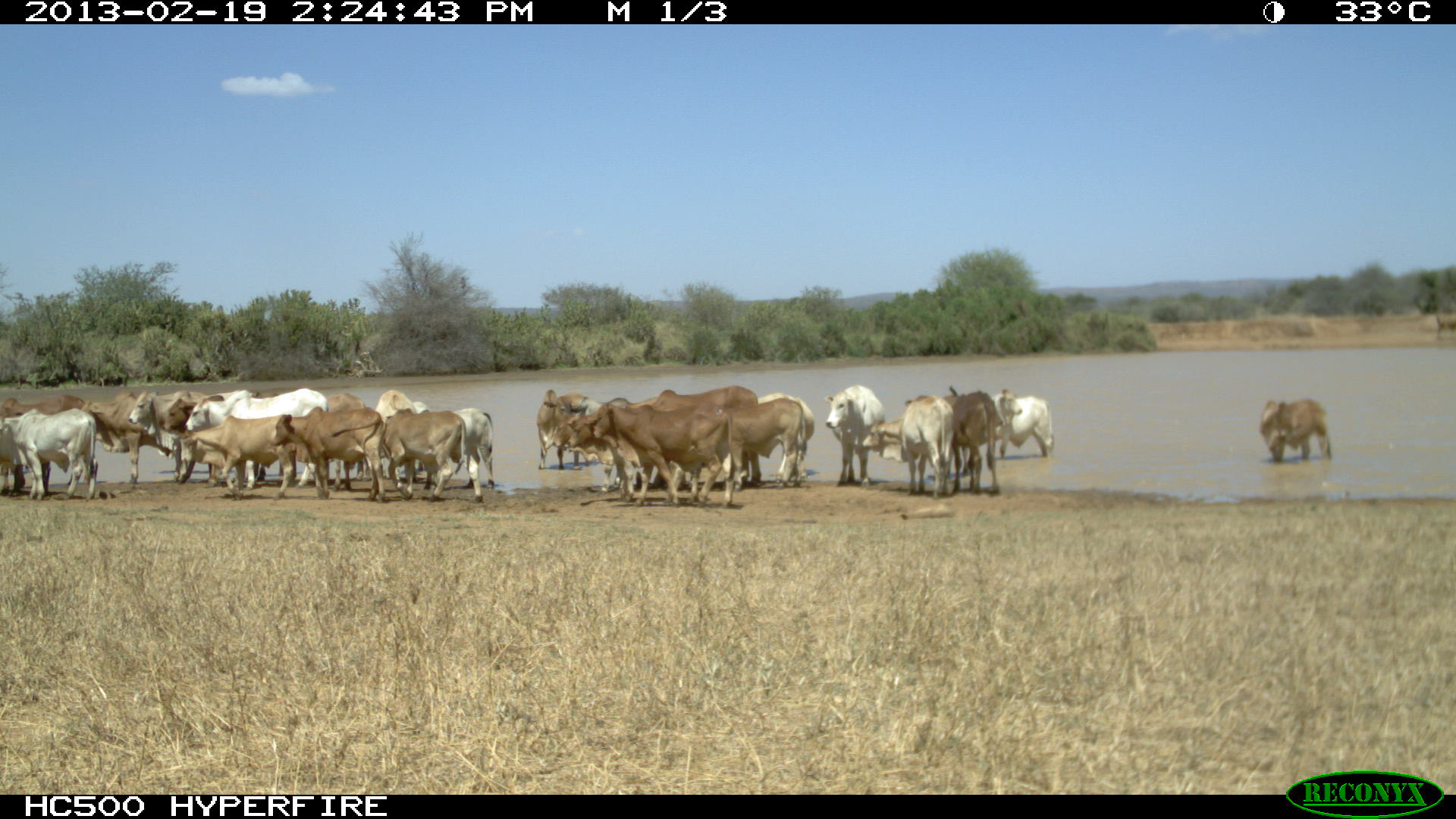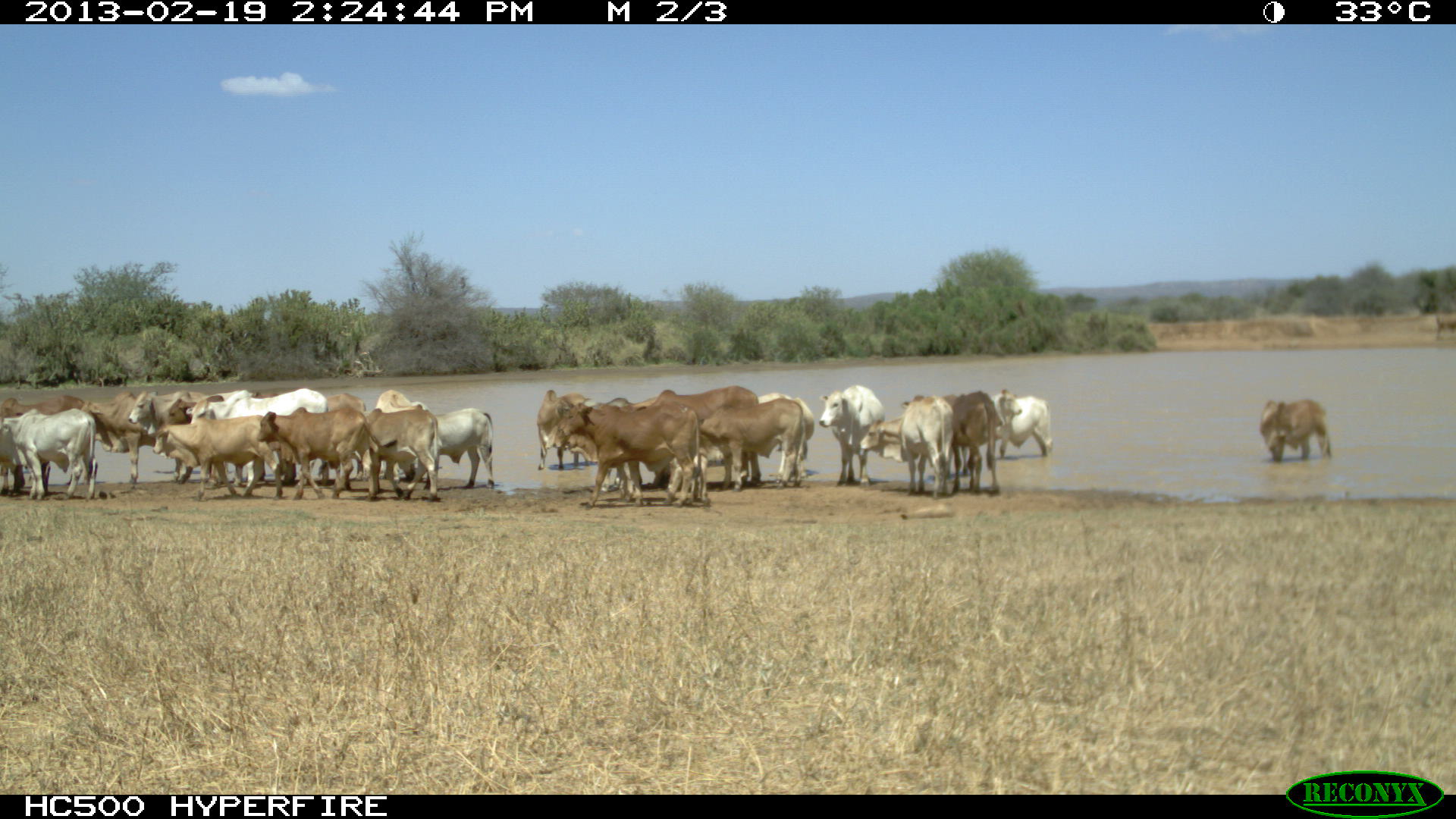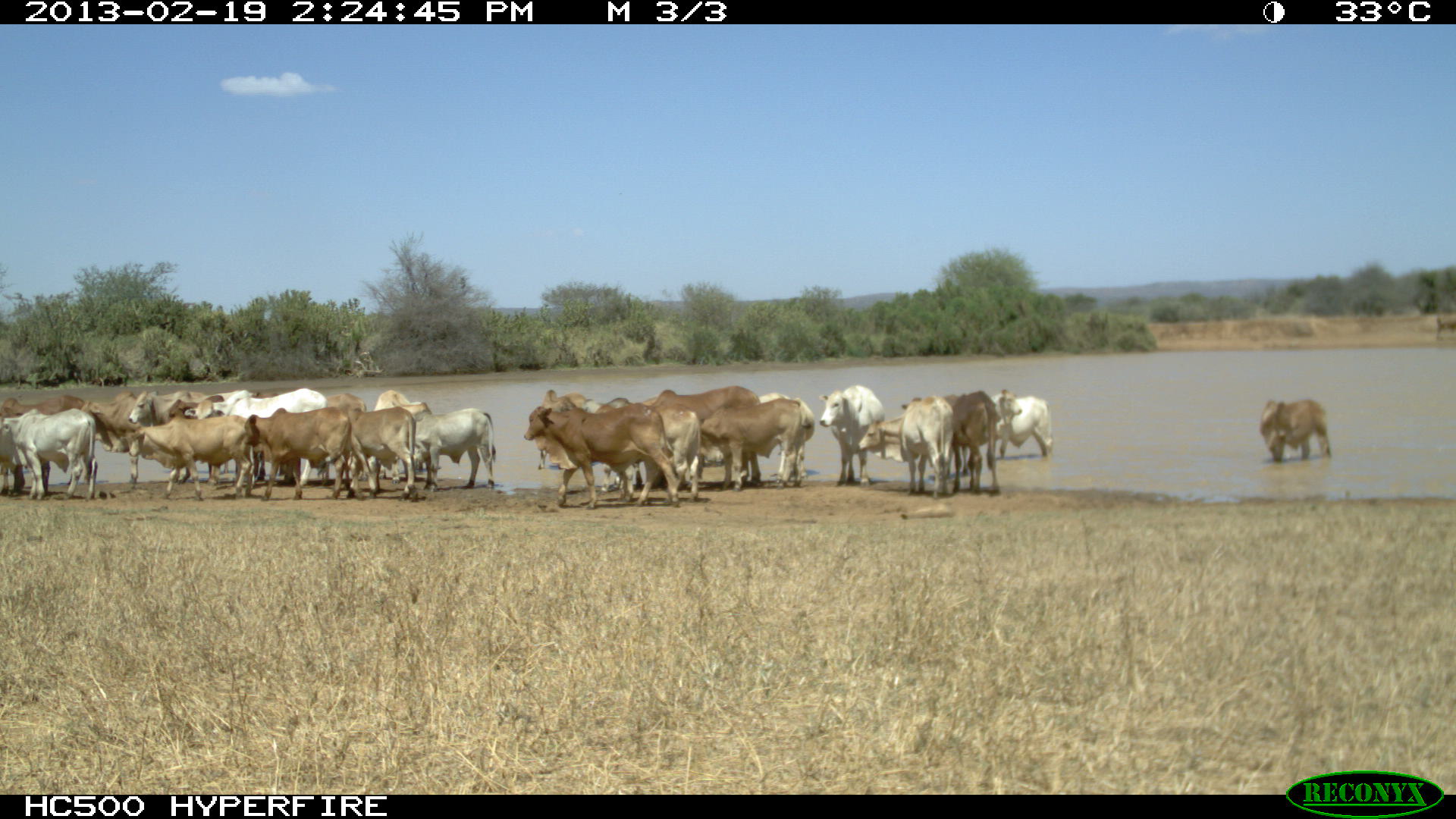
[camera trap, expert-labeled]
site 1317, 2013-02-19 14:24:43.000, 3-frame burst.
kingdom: Animalia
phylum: Chordata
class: Mammalia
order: Artiodactyla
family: Bovidae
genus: Bos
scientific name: Bos taurus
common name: domestic cattle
Bos taurus (domestic cattle), count 1.